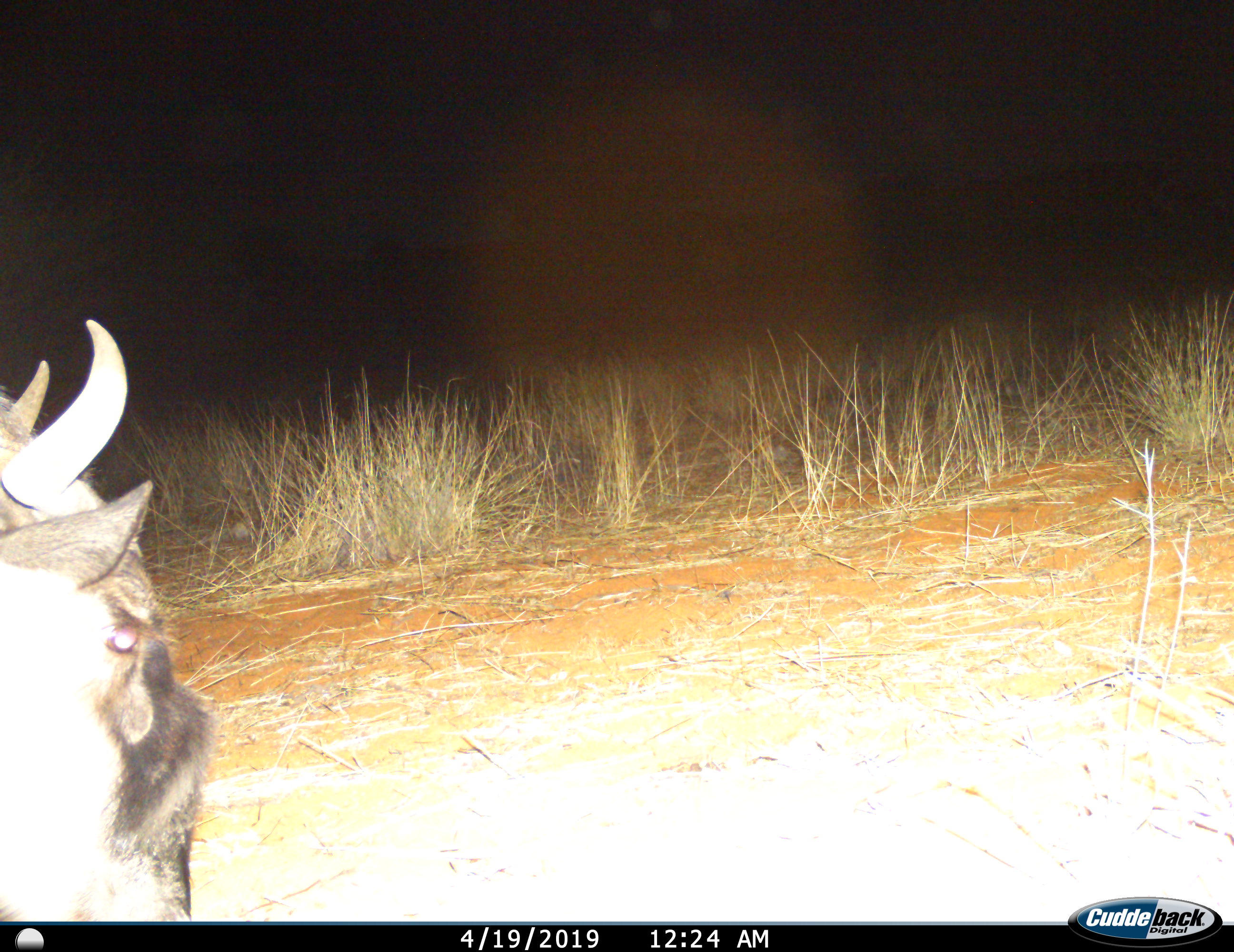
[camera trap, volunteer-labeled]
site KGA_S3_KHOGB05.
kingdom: Animalia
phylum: Chordata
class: Mammalia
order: Artiodactyla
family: Bovidae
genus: Connochaetes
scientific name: Connochaetes taurinus taurinus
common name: blue wildebeest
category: wildebeestblue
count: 1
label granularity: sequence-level